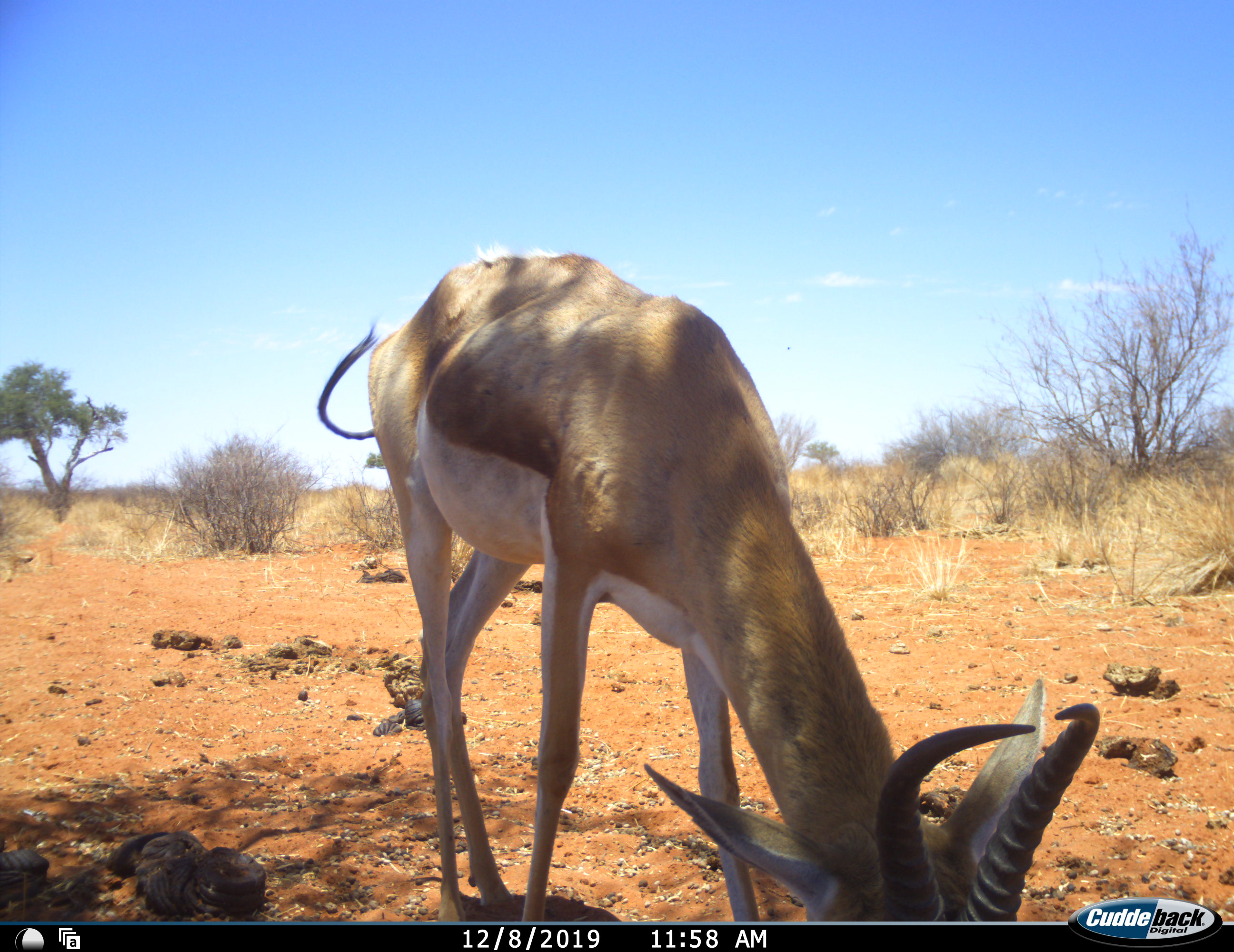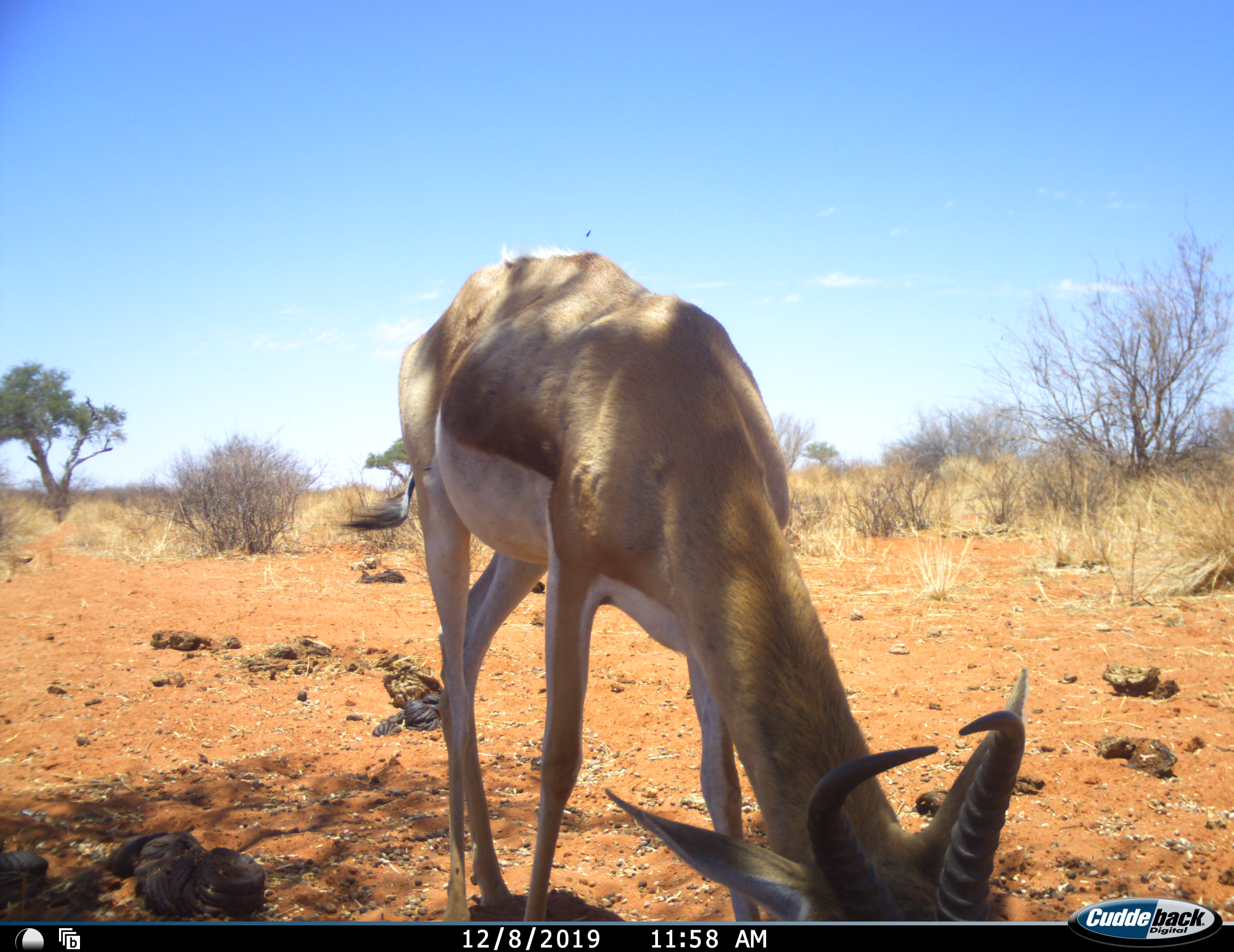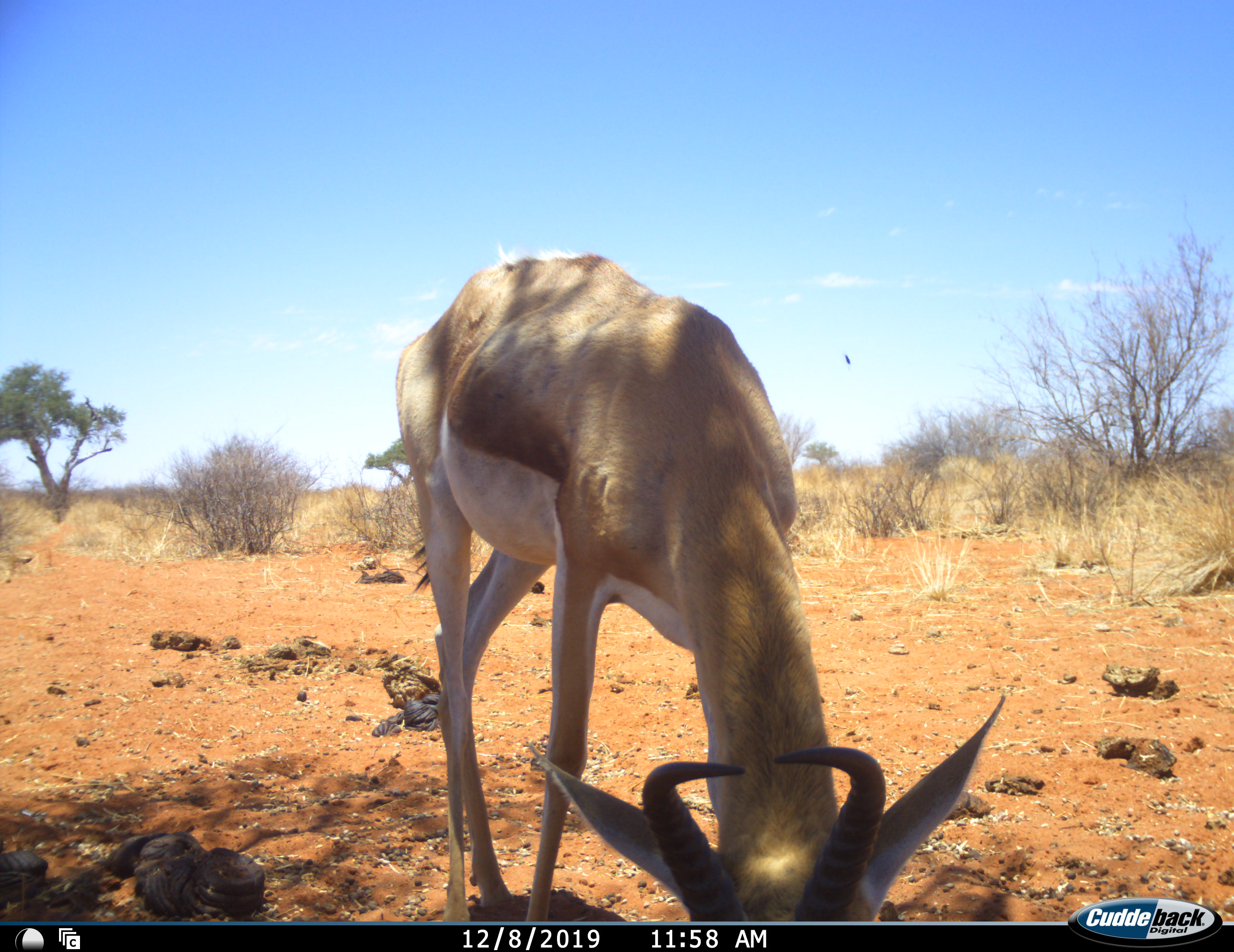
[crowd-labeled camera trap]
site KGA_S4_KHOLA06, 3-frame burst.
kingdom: Animalia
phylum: Chordata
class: Mammalia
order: Artiodactyla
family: Bovidae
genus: Antidorcas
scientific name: Antidorcas marsupialis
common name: springbok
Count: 1.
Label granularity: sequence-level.